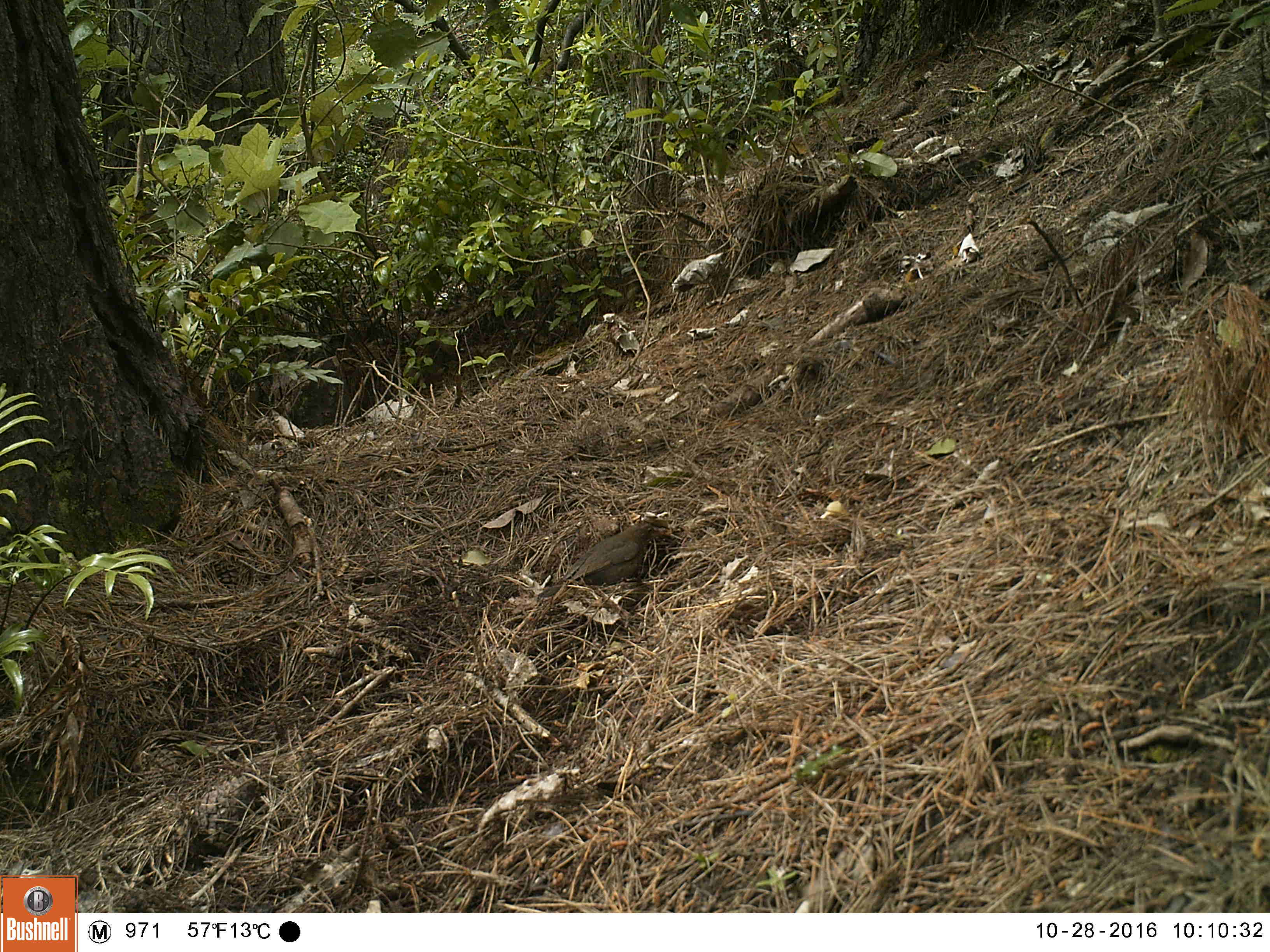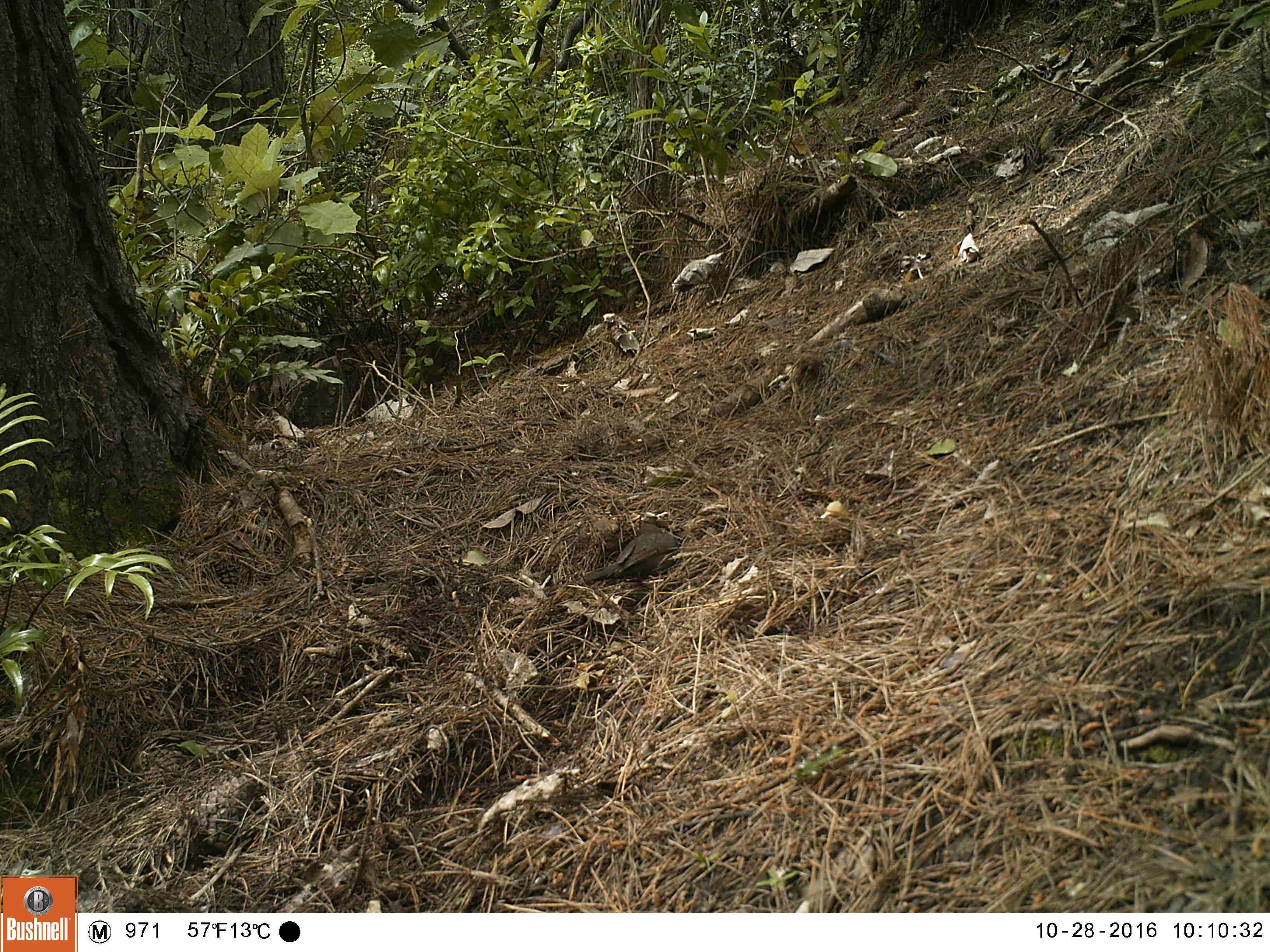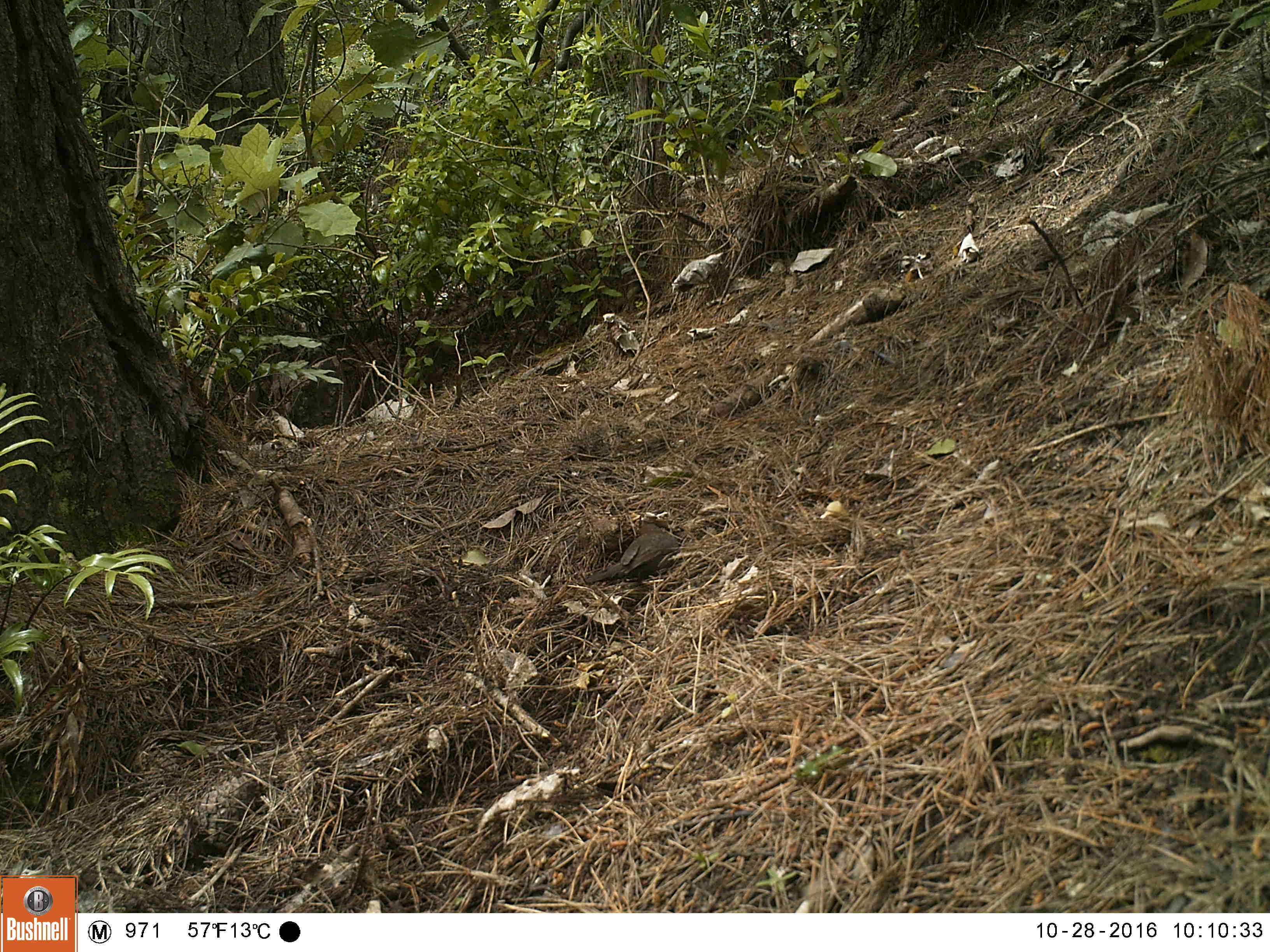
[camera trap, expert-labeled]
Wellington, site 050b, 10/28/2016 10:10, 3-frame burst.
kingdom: Animalia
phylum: Chordata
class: Aves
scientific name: Aves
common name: bird